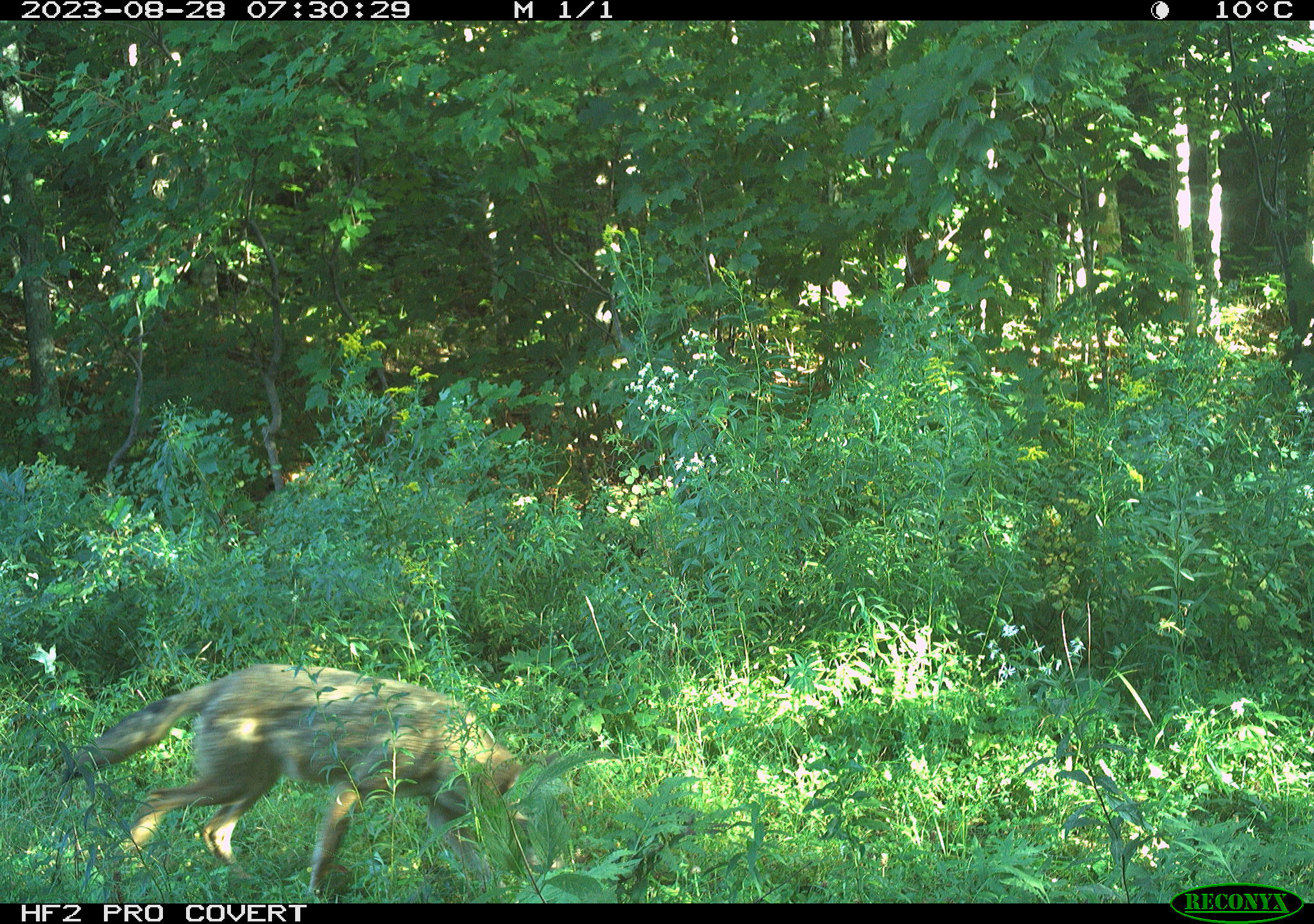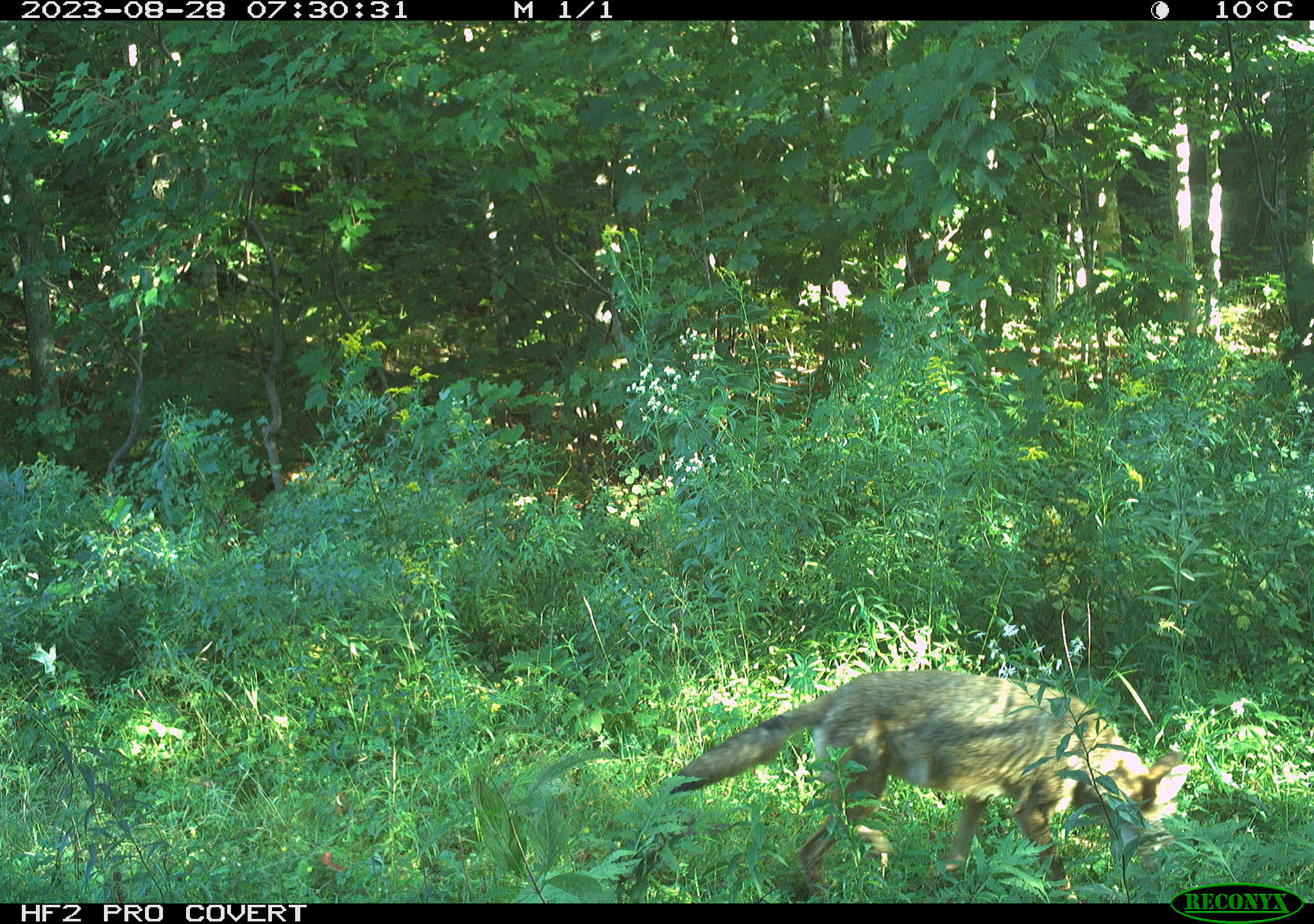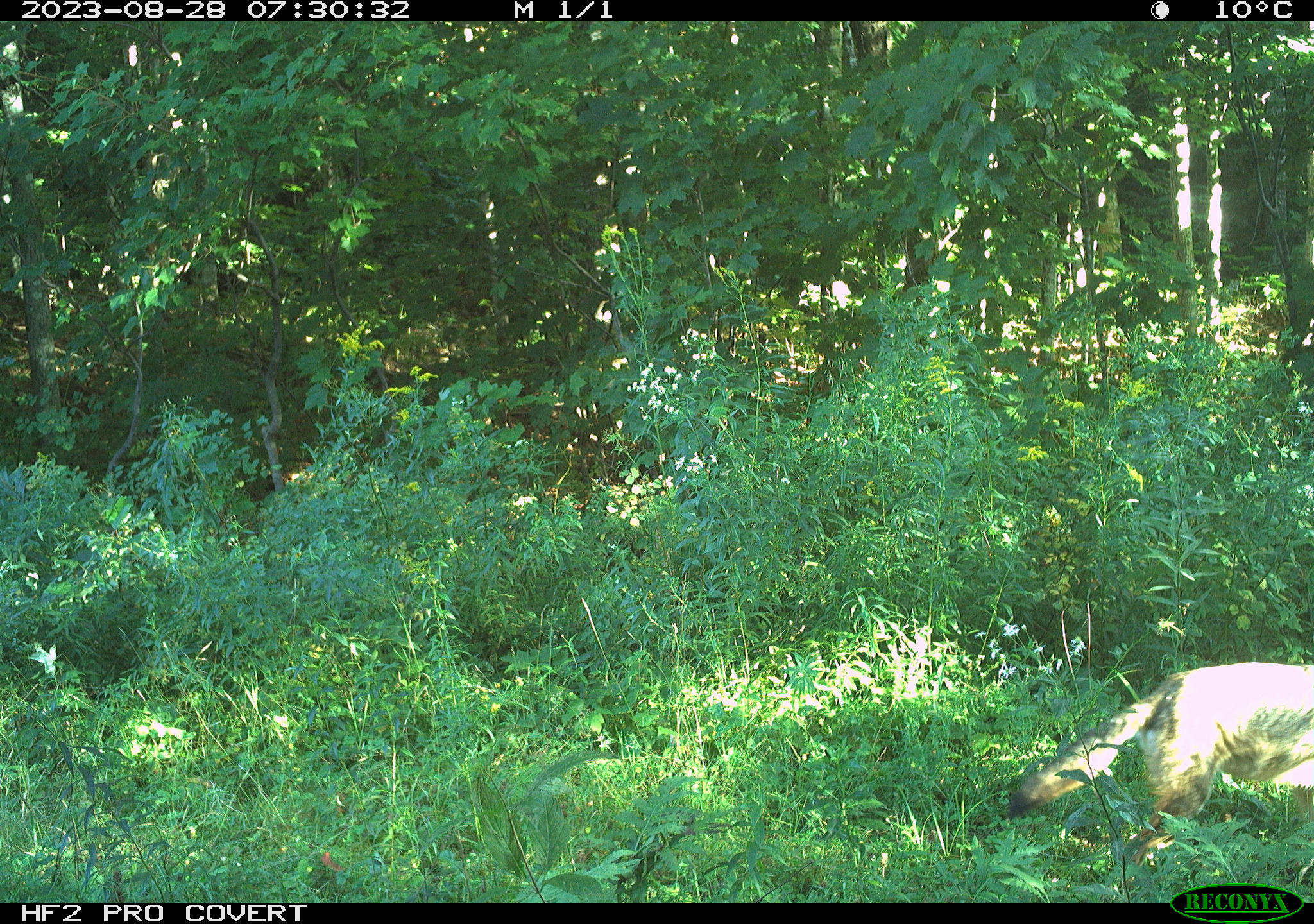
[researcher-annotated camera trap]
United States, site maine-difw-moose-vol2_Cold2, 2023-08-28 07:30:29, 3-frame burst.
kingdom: Animalia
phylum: Chordata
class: Mammalia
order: Carnivora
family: Canidae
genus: Canis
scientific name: Canis latrans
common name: coyote